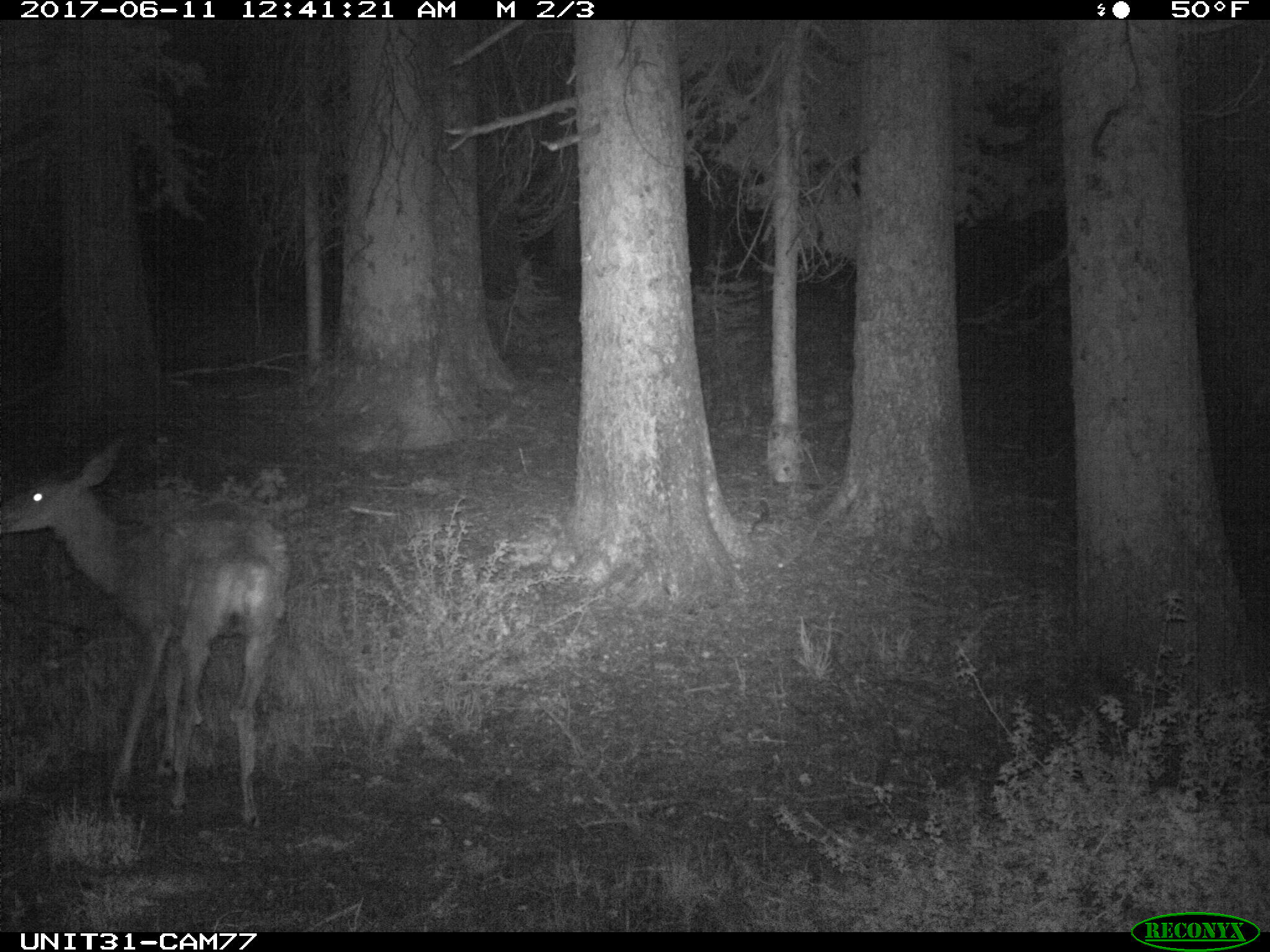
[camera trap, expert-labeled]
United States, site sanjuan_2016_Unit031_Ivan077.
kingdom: Animalia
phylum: Chordata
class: Mammalia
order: Artiodactyla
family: Cervidae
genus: Odocoileus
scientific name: Odocoileus hemionus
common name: mule deer